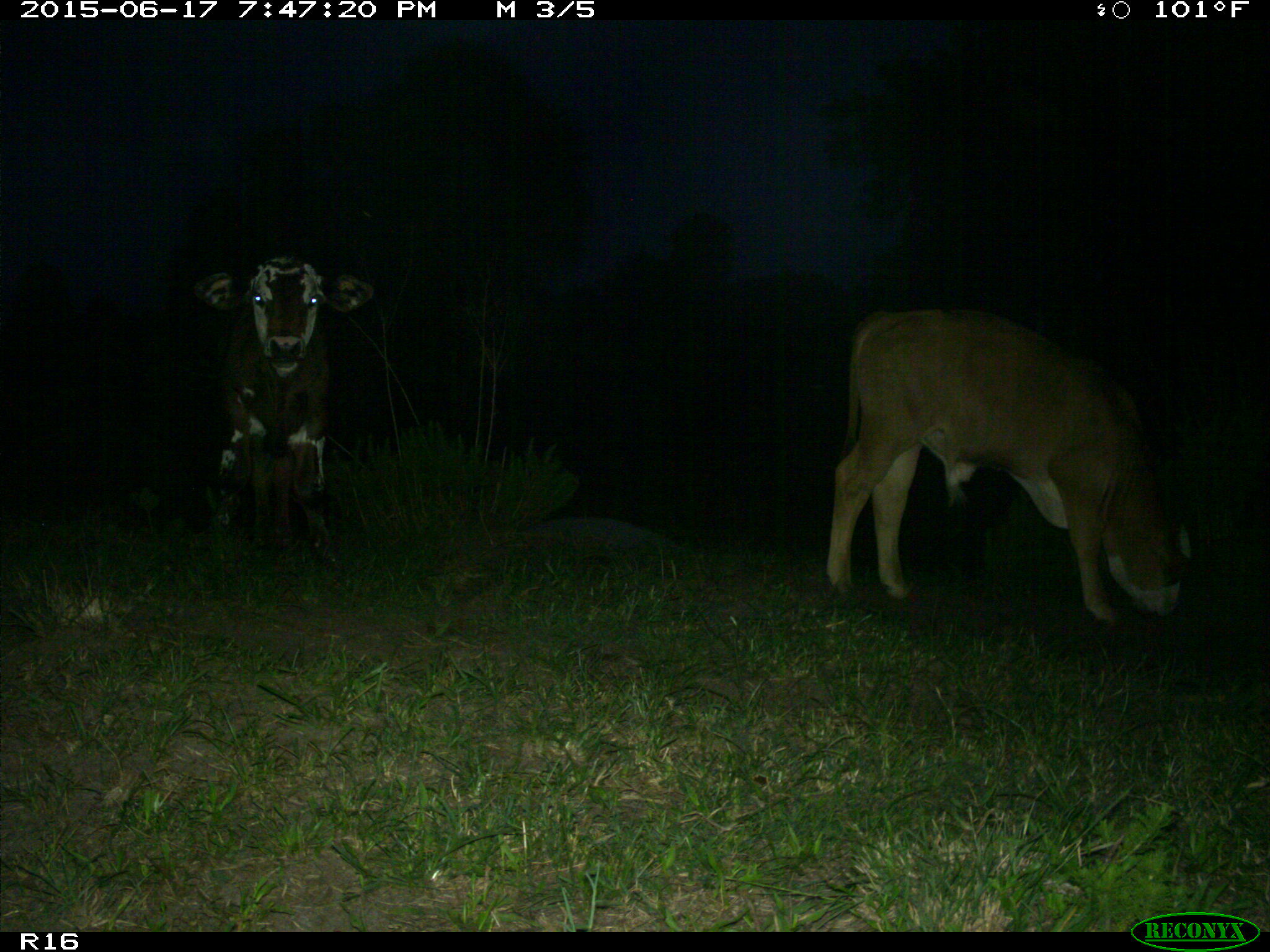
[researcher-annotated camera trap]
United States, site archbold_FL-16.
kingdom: Animalia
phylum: Chordata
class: Mammalia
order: Artiodactyla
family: Bovidae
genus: Bos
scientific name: Bos taurus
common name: domestic cow